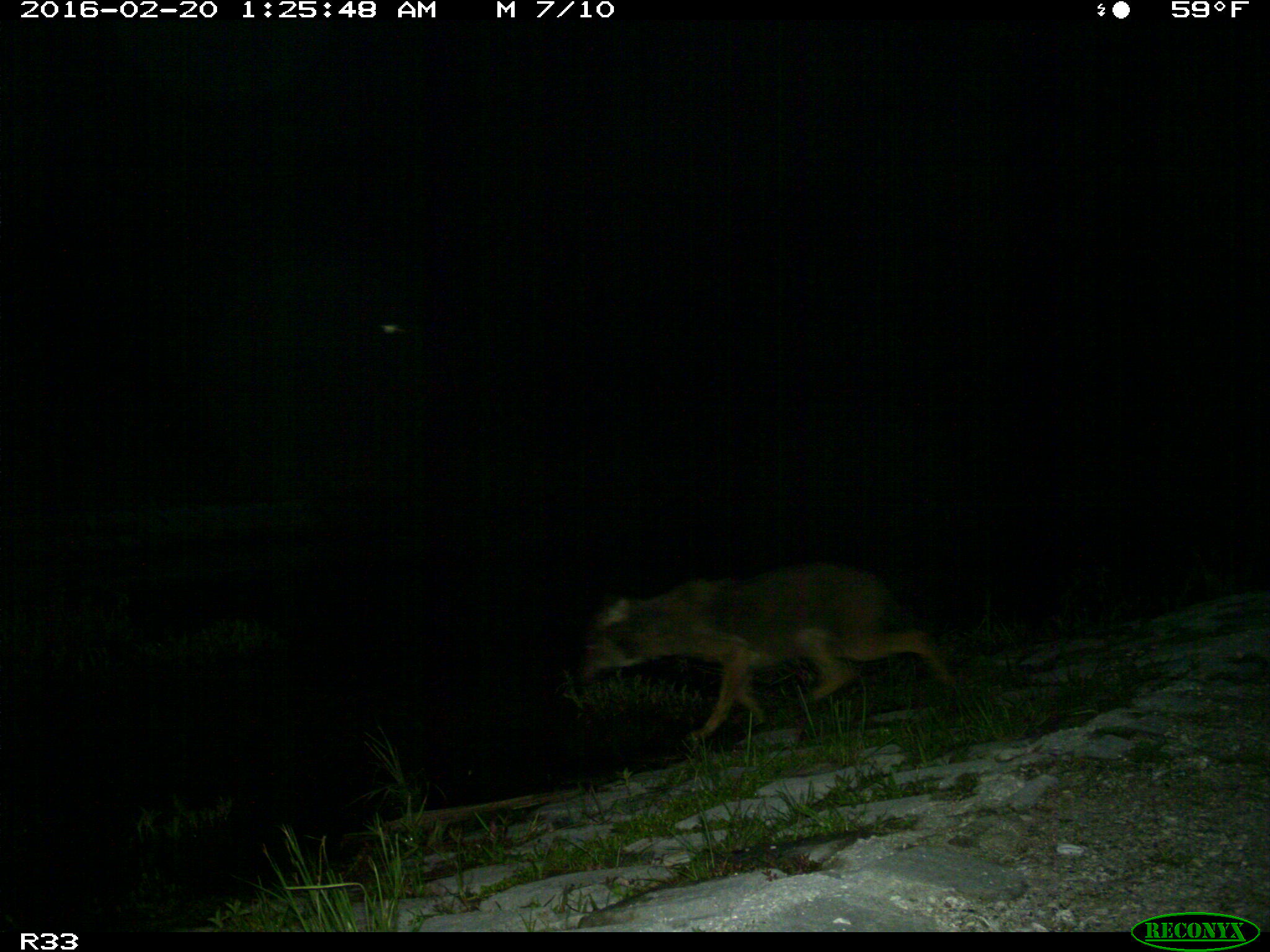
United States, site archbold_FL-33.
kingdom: Animalia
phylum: Chordata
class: Mammalia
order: Carnivora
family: Canidae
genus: Canis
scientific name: Canis latrans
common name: coyote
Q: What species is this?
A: Canis latrans (coyote).